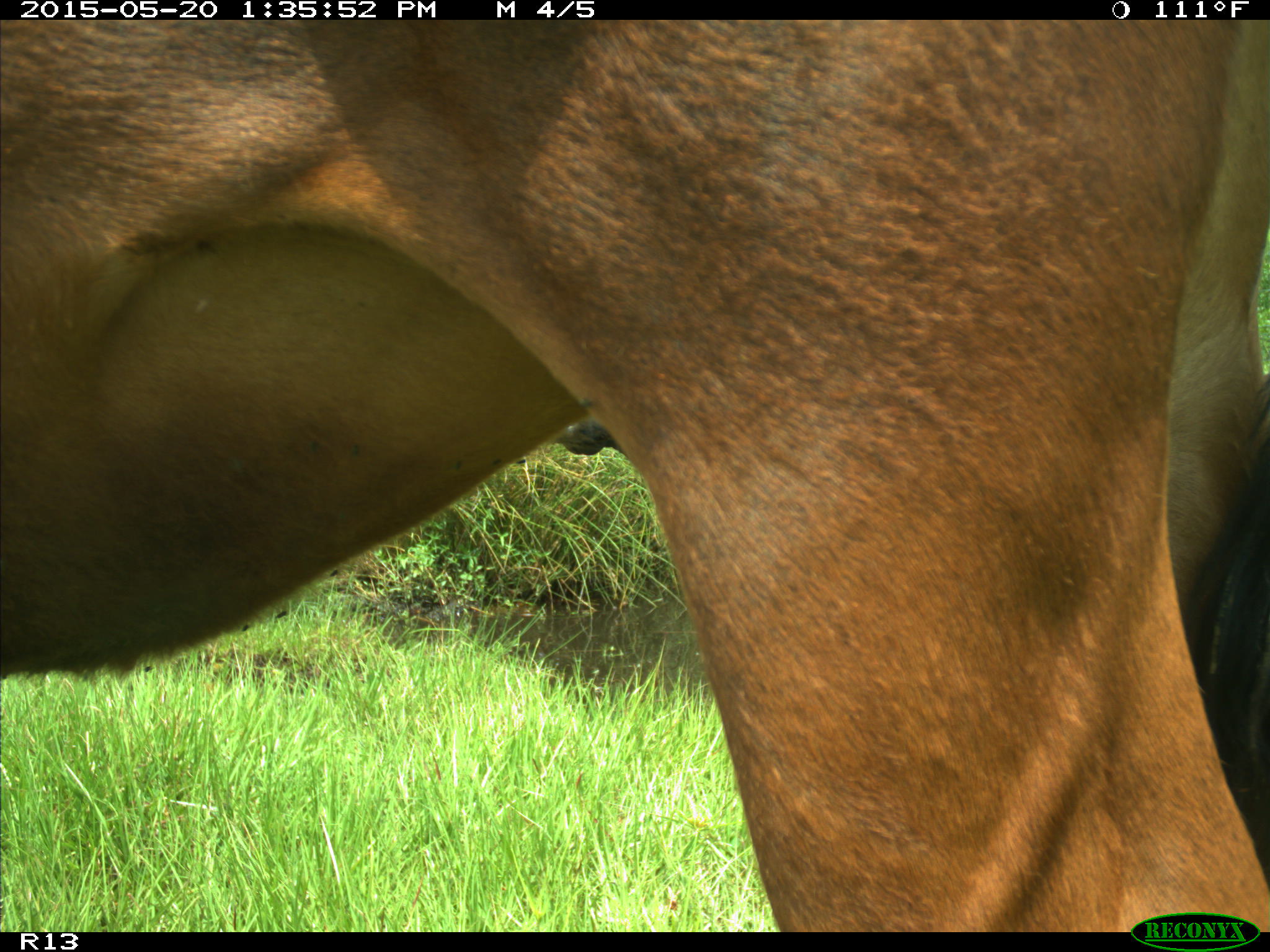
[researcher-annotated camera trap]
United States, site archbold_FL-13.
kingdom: Animalia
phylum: Chordata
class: Mammalia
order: Artiodactyla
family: Bovidae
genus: Bos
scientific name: Bos taurus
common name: domestic cow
Bos taurus (domestic cow).